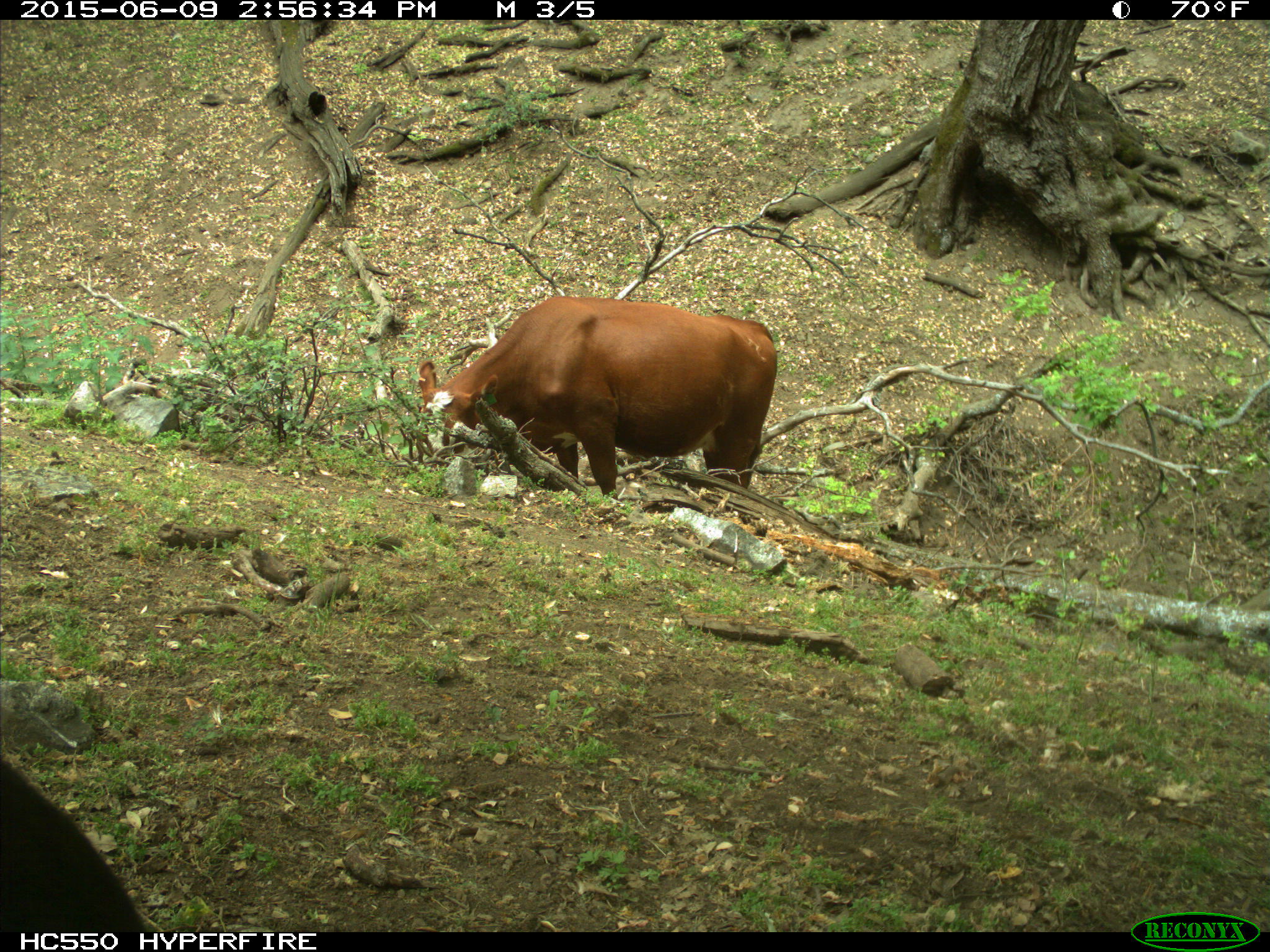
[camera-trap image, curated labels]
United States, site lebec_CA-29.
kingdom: Animalia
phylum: Chordata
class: Mammalia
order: Artiodactyla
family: Bovidae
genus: Bos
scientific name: Bos taurus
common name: domestic cow